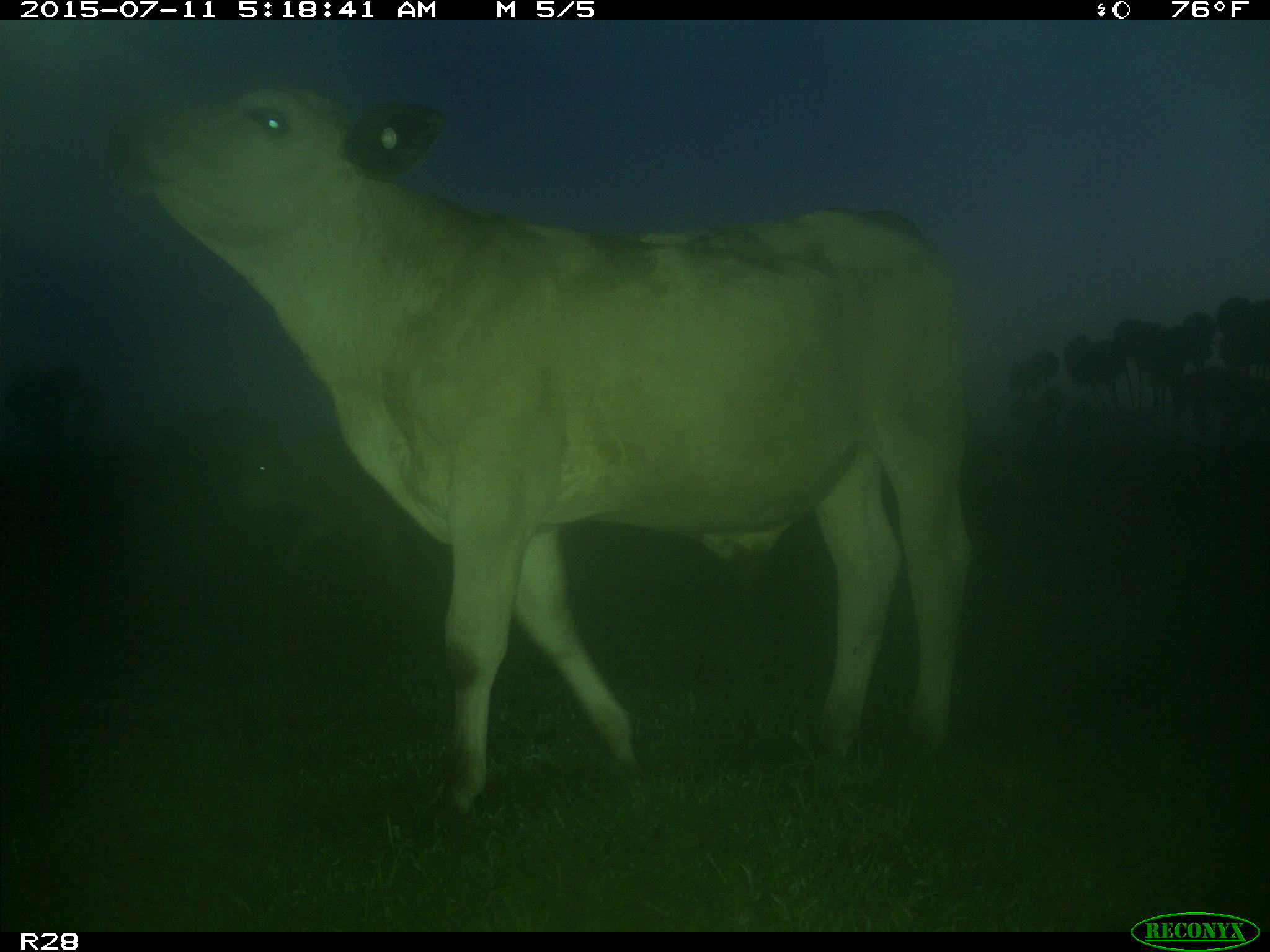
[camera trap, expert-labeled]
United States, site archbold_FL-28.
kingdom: Animalia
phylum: Chordata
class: Mammalia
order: Artiodactyla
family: Bovidae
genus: Bos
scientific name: Bos taurus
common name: domestic cow